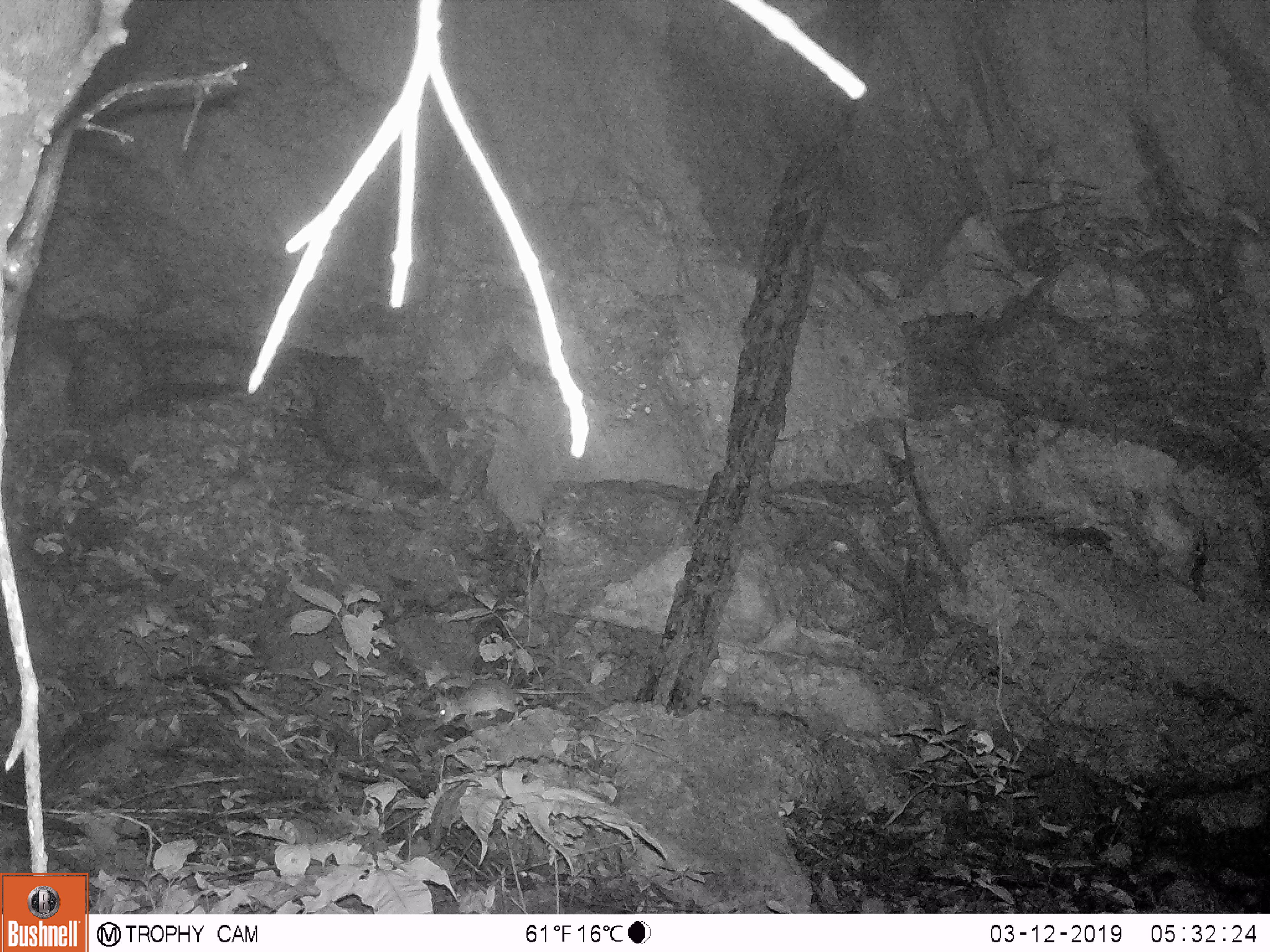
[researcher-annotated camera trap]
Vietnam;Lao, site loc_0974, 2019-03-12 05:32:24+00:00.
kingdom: Animalia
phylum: Chordata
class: Mammalia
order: Rodentia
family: Muridae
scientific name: Muridae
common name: old-world mice and rats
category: unidentified murid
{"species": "unidentified murid (old-world mice and rats) (Muridae)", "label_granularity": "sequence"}